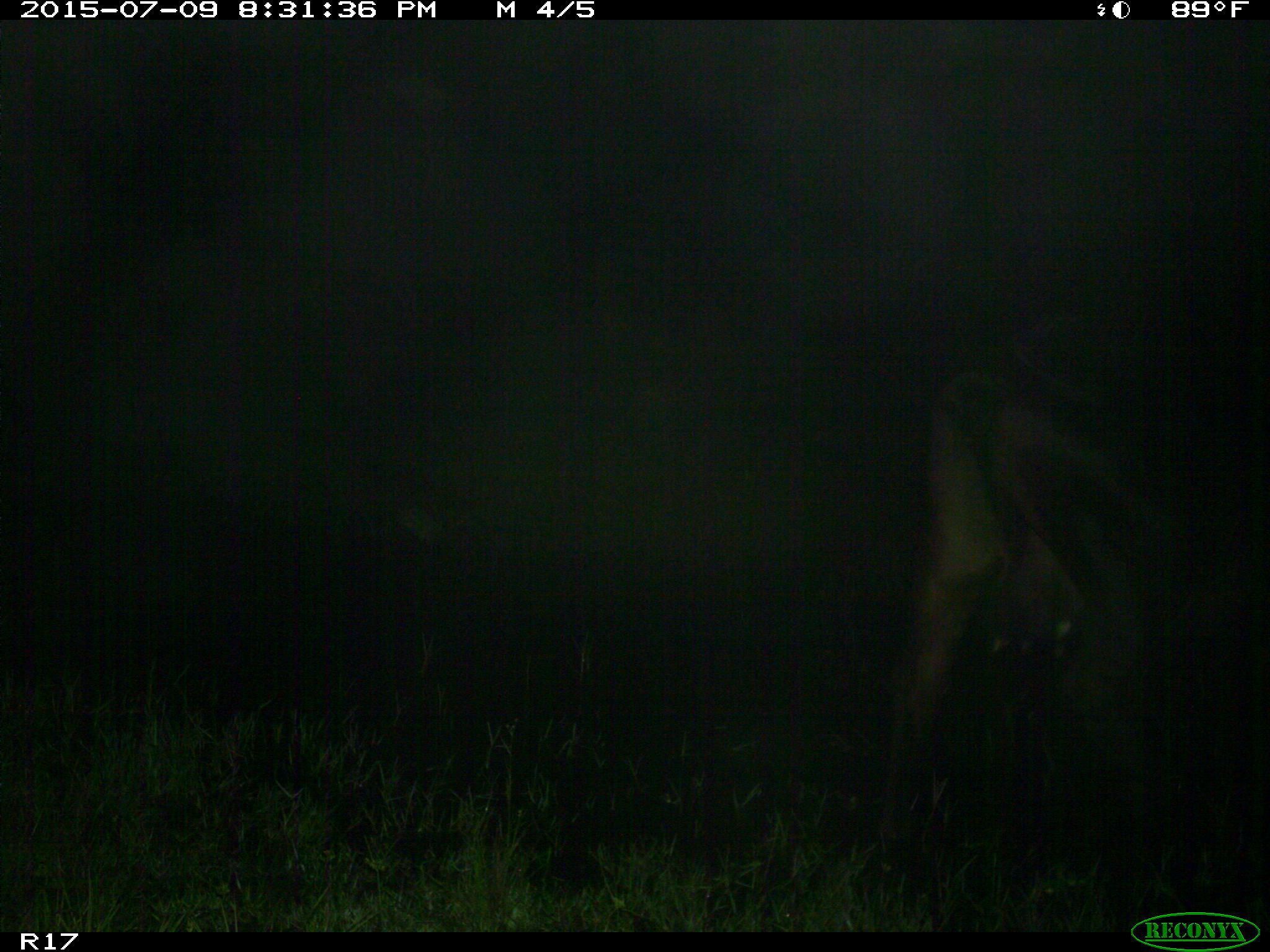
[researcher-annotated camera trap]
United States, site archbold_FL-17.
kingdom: Animalia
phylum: Chordata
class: Mammalia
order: Artiodactyla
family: Bovidae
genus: Bos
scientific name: Bos taurus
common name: domestic cow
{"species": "Bos taurus (domestic cow)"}